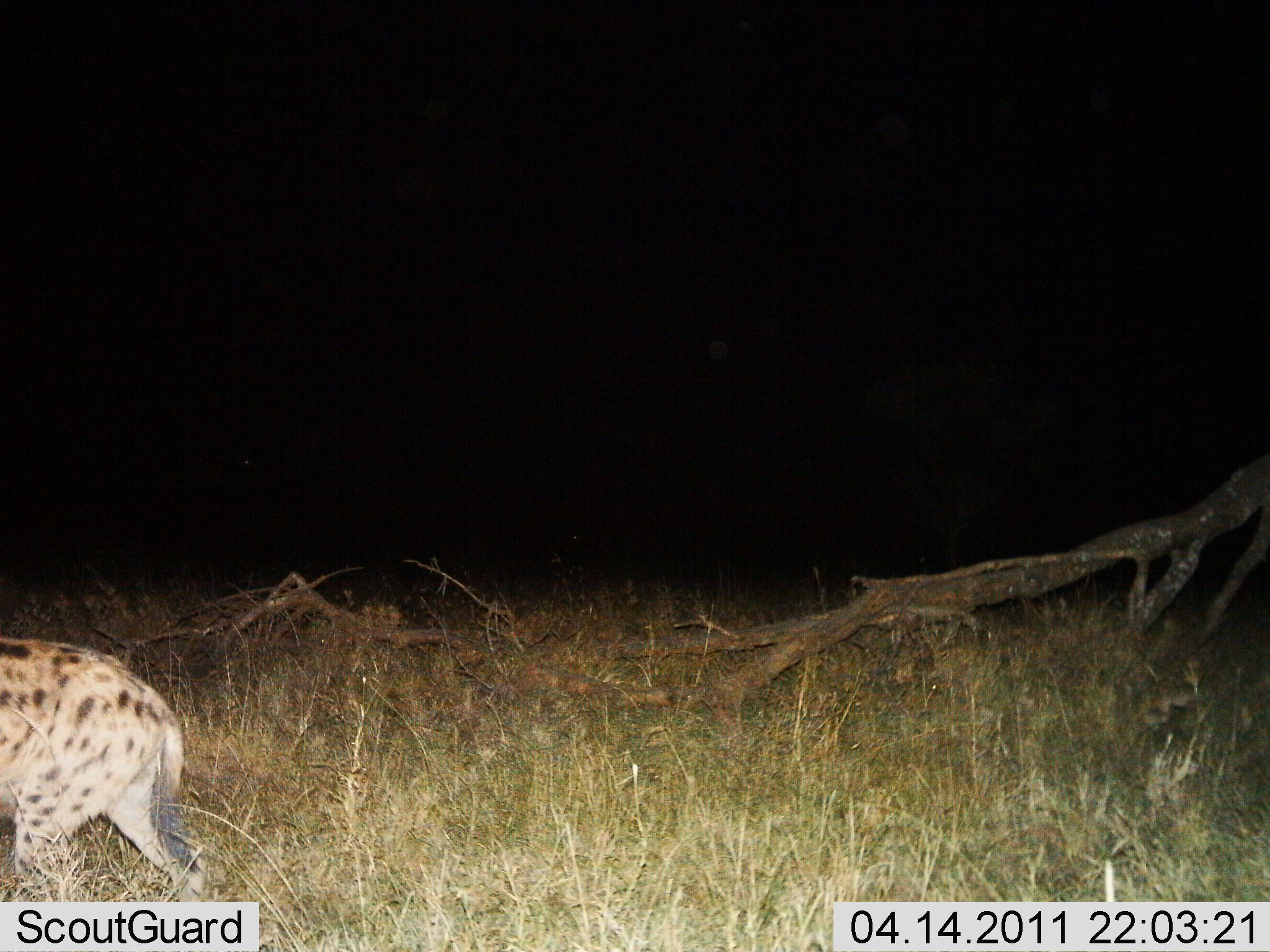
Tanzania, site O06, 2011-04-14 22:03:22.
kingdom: Animalia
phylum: Chordata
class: Mammalia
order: Carnivora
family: Hyaenidae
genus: Crocuta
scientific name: Crocuta crocuta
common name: spotted hyena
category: hyenaspotted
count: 1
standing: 31%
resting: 0%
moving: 69%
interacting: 0%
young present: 0%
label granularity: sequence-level